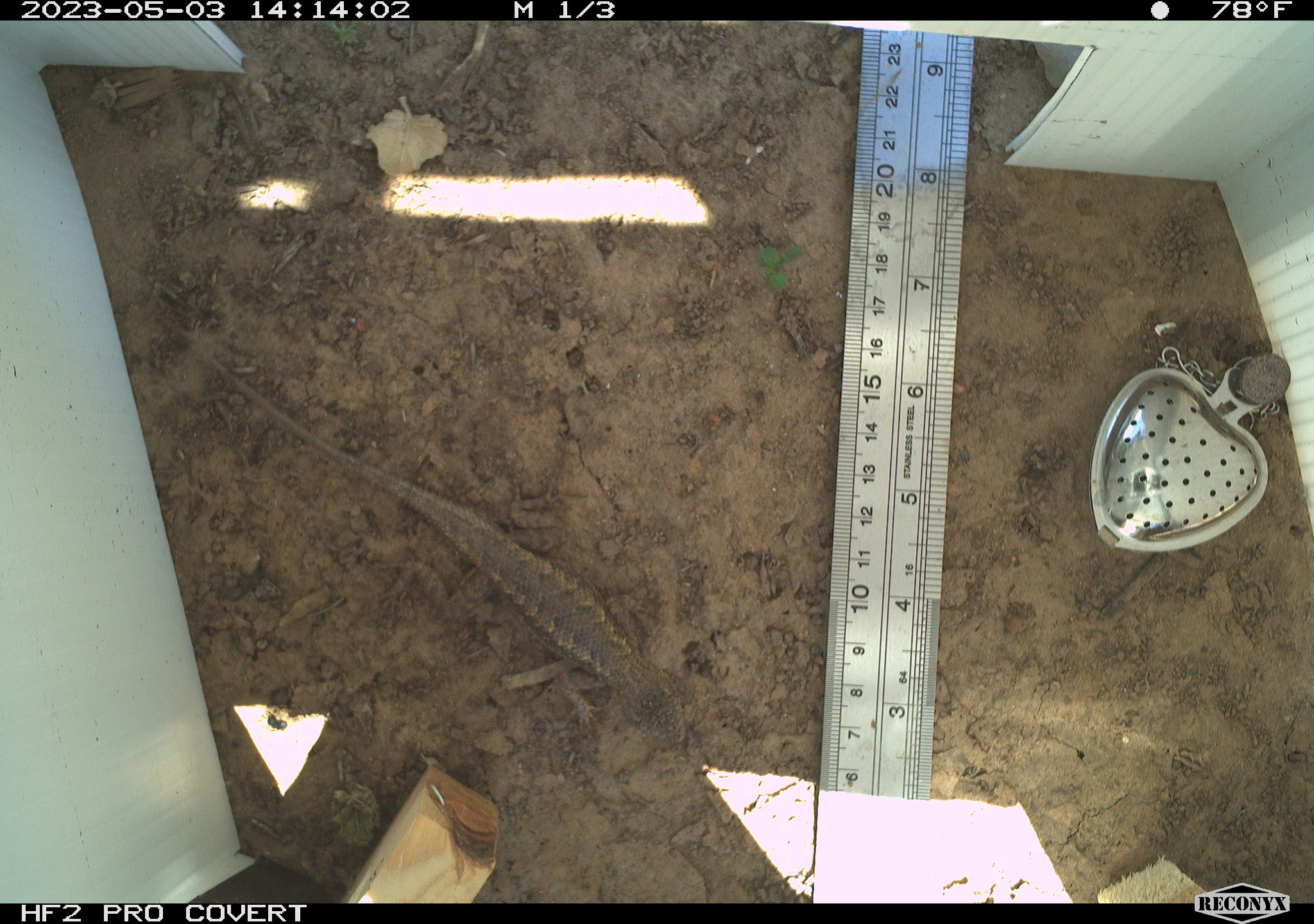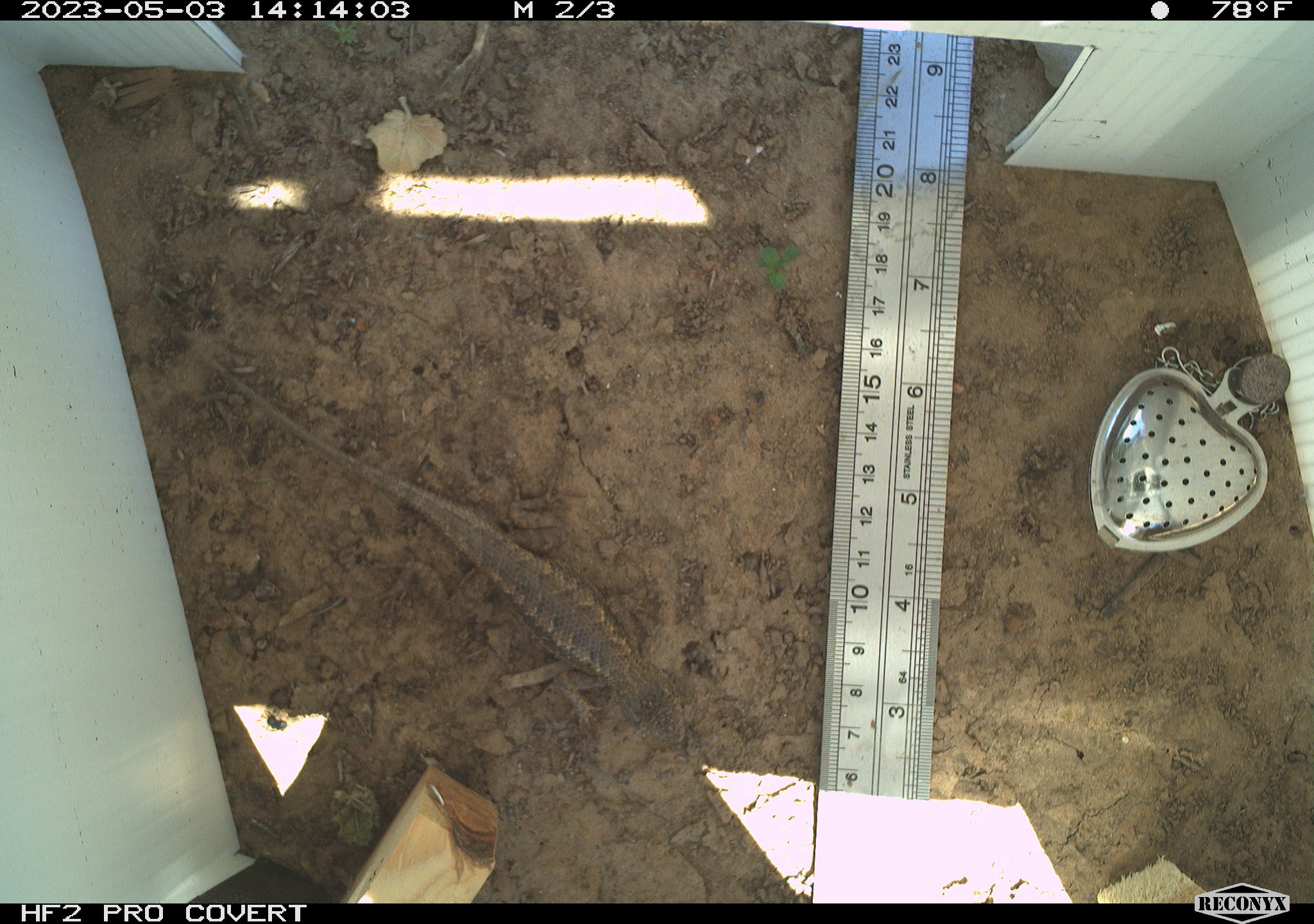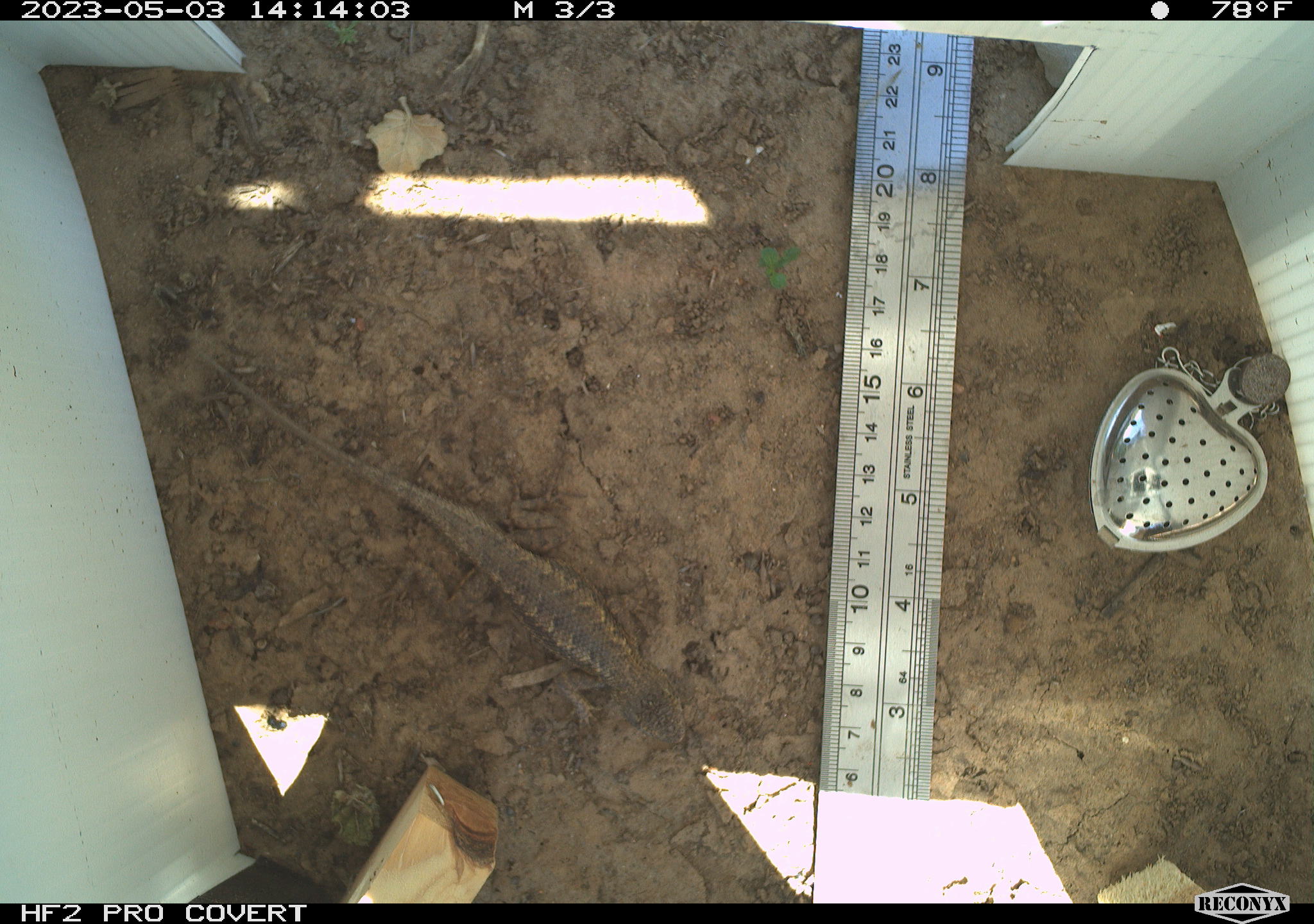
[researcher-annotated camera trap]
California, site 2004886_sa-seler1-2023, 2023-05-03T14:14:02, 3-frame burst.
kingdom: Animalia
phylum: Chordata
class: Reptilia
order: Squamata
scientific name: Squamata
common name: lizards and snakes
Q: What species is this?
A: Lizards and snakes (Squamata).